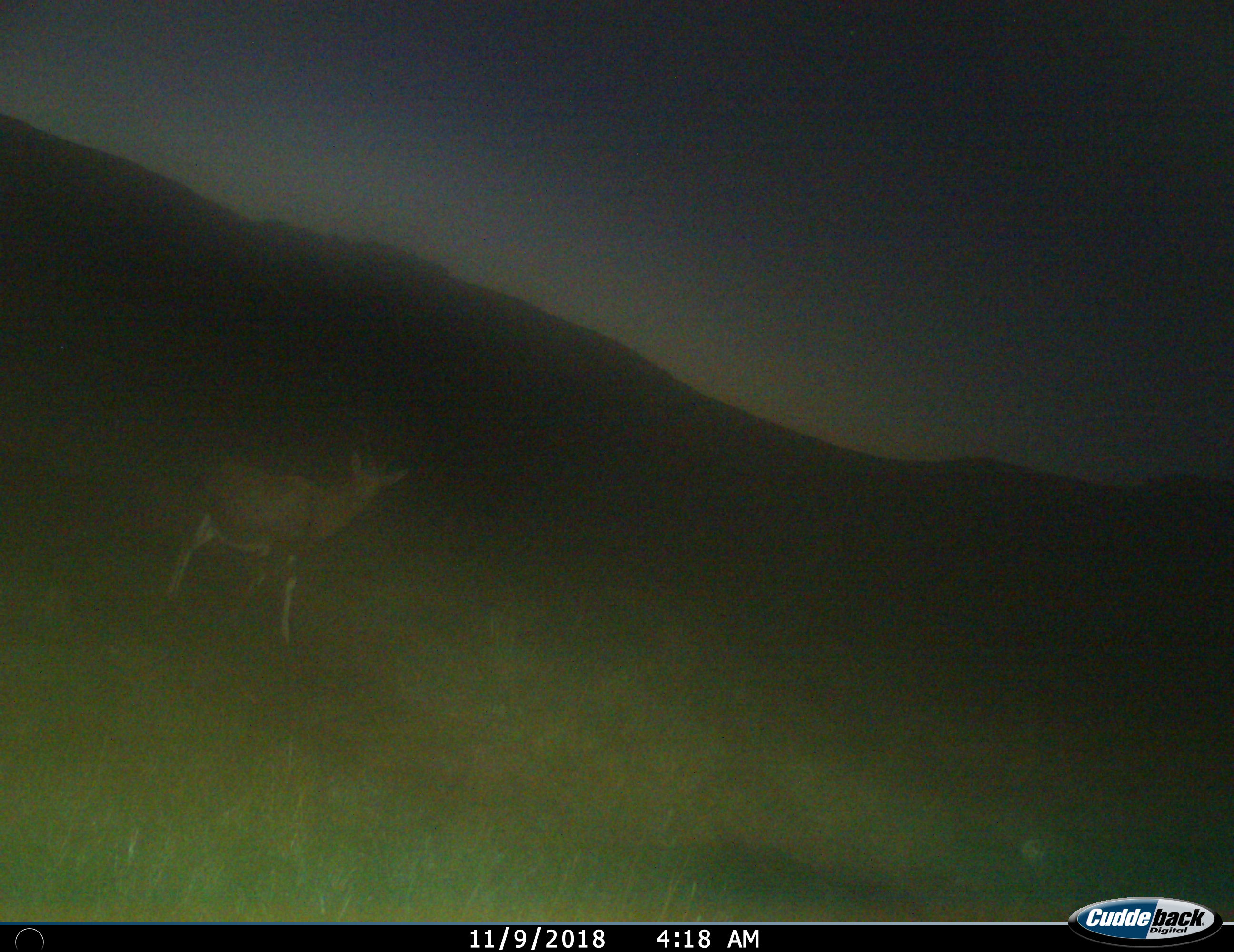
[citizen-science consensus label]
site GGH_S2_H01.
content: unidentified animal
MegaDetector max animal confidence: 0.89